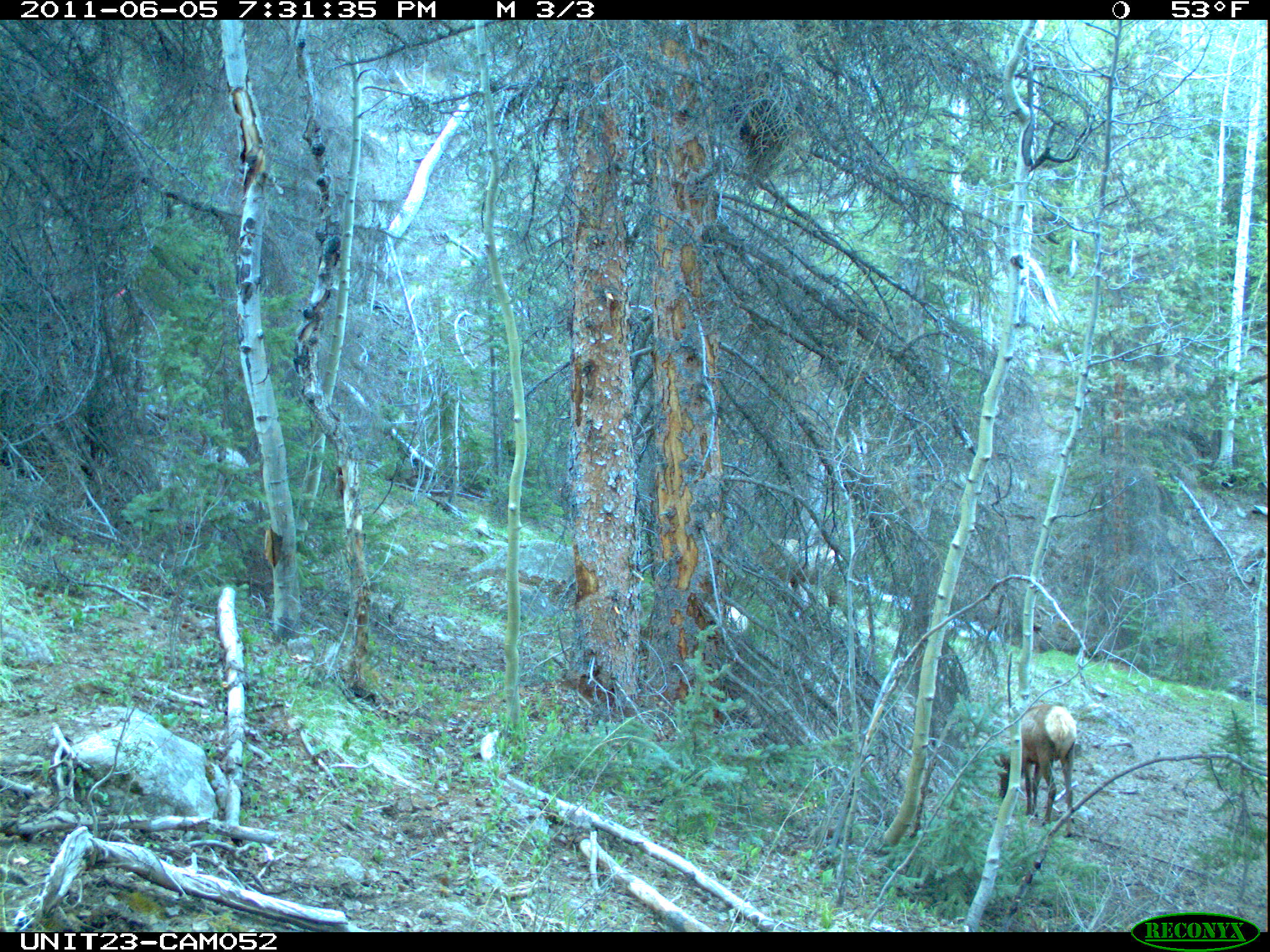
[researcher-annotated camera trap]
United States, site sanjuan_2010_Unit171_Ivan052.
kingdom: Animalia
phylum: Chordata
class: Mammalia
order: Artiodactyla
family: Cervidae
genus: Cervus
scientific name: Cervus elaphus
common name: red deer